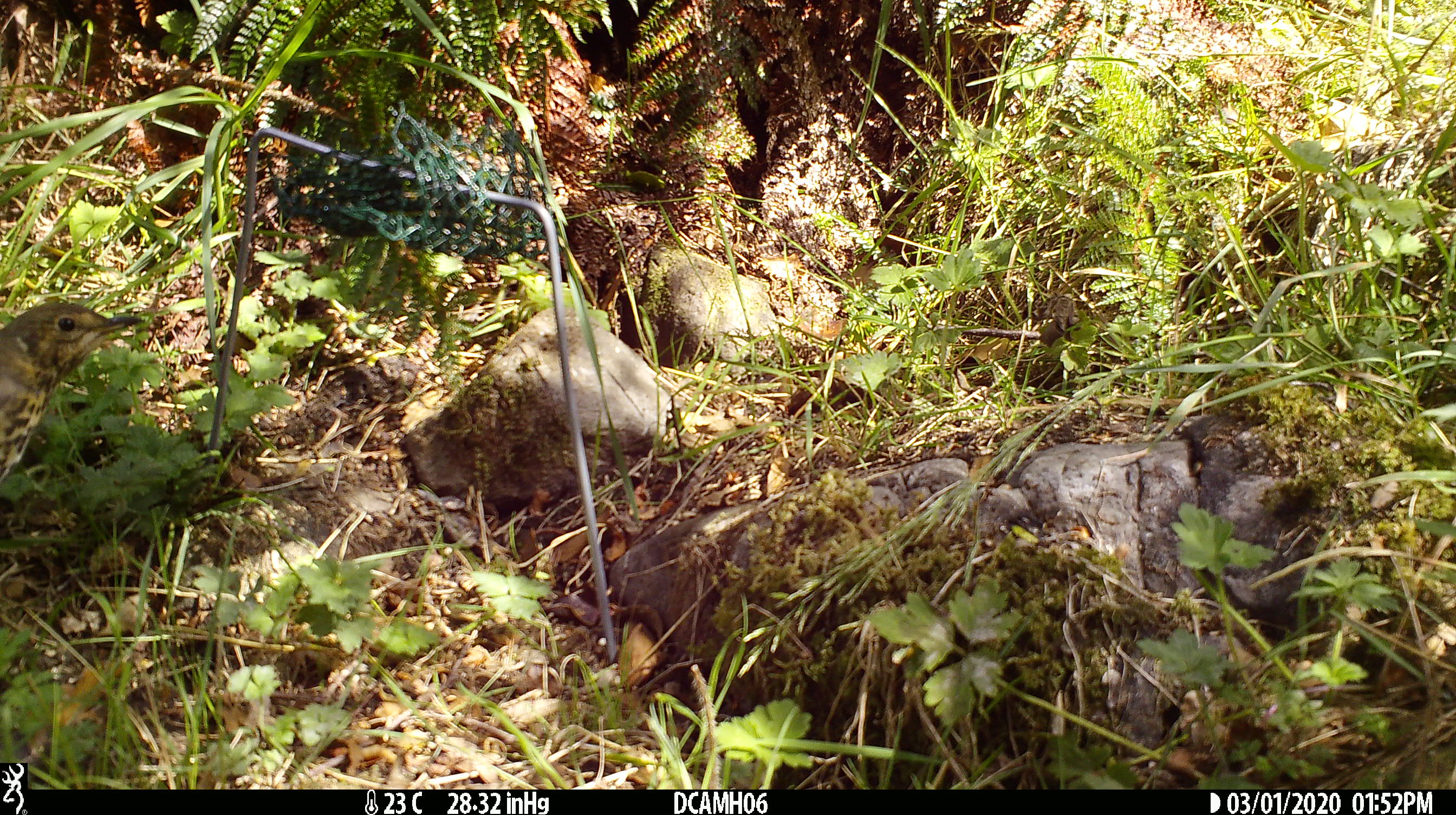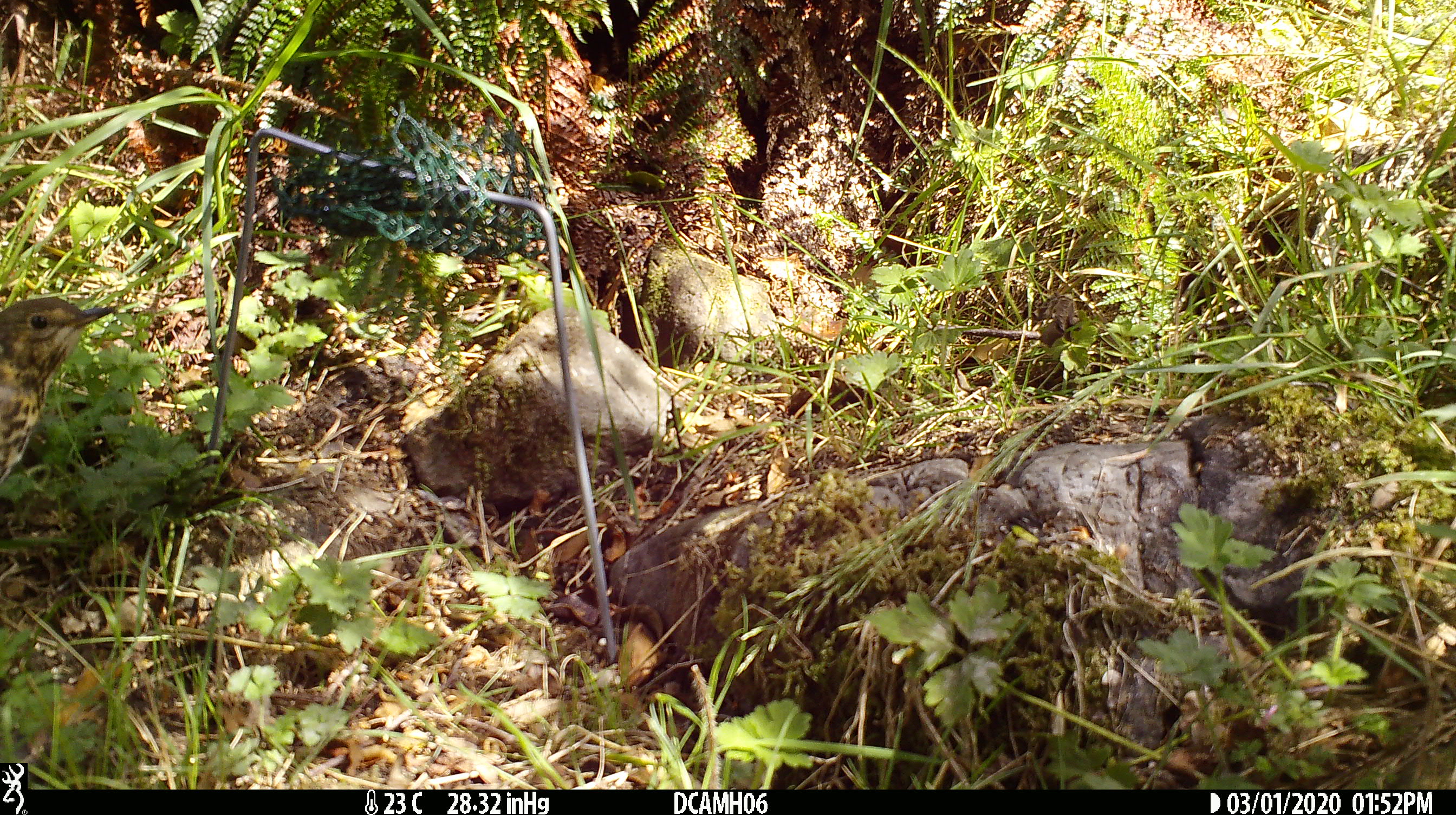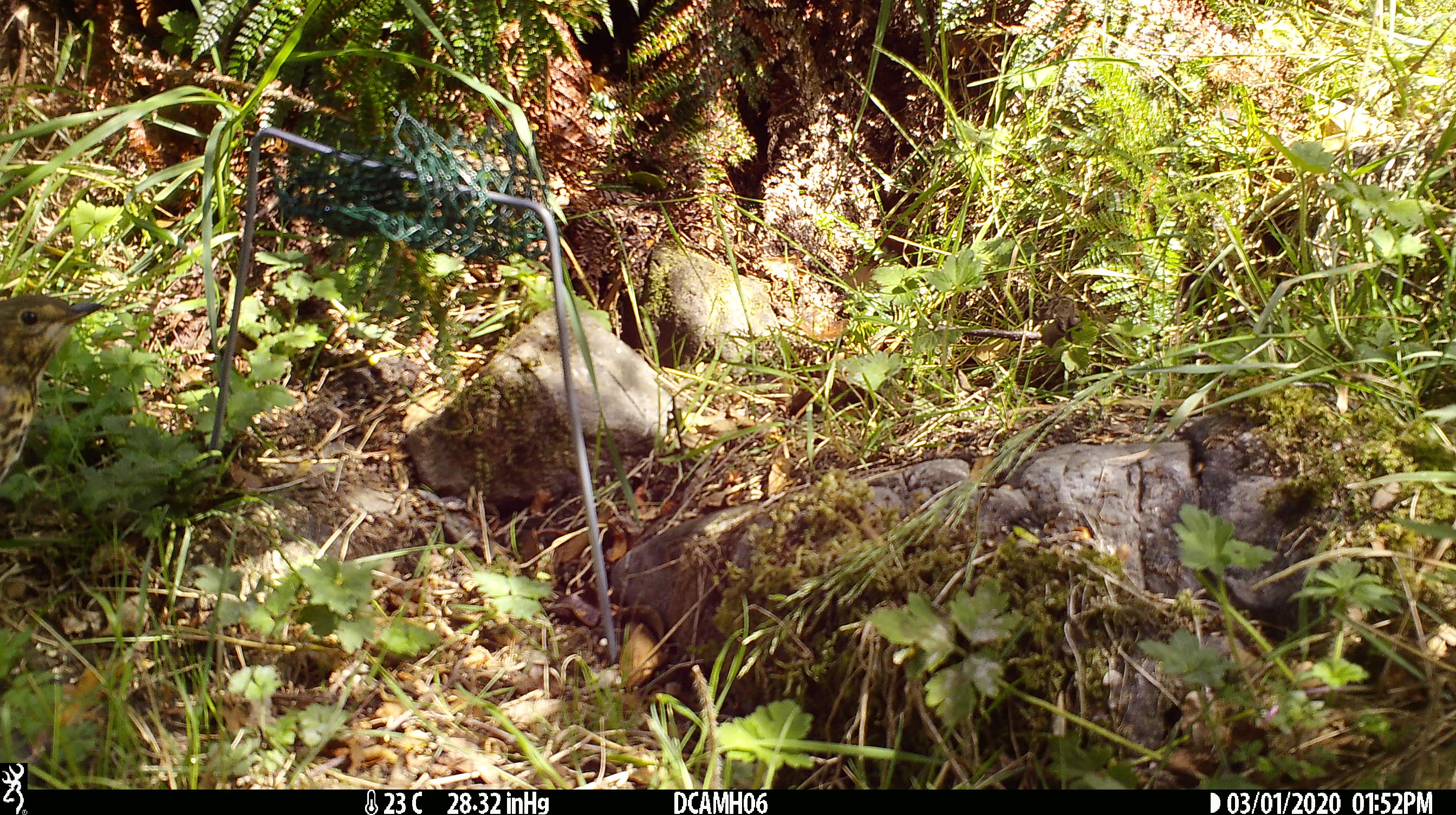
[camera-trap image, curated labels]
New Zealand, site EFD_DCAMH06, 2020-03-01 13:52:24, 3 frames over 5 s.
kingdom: Animalia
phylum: Chordata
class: Aves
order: Passeriformes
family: Turdidae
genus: Turdus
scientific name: Turdus philomelos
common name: song thrush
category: thrush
Thrush (song thrush) (Turdus philomelos).